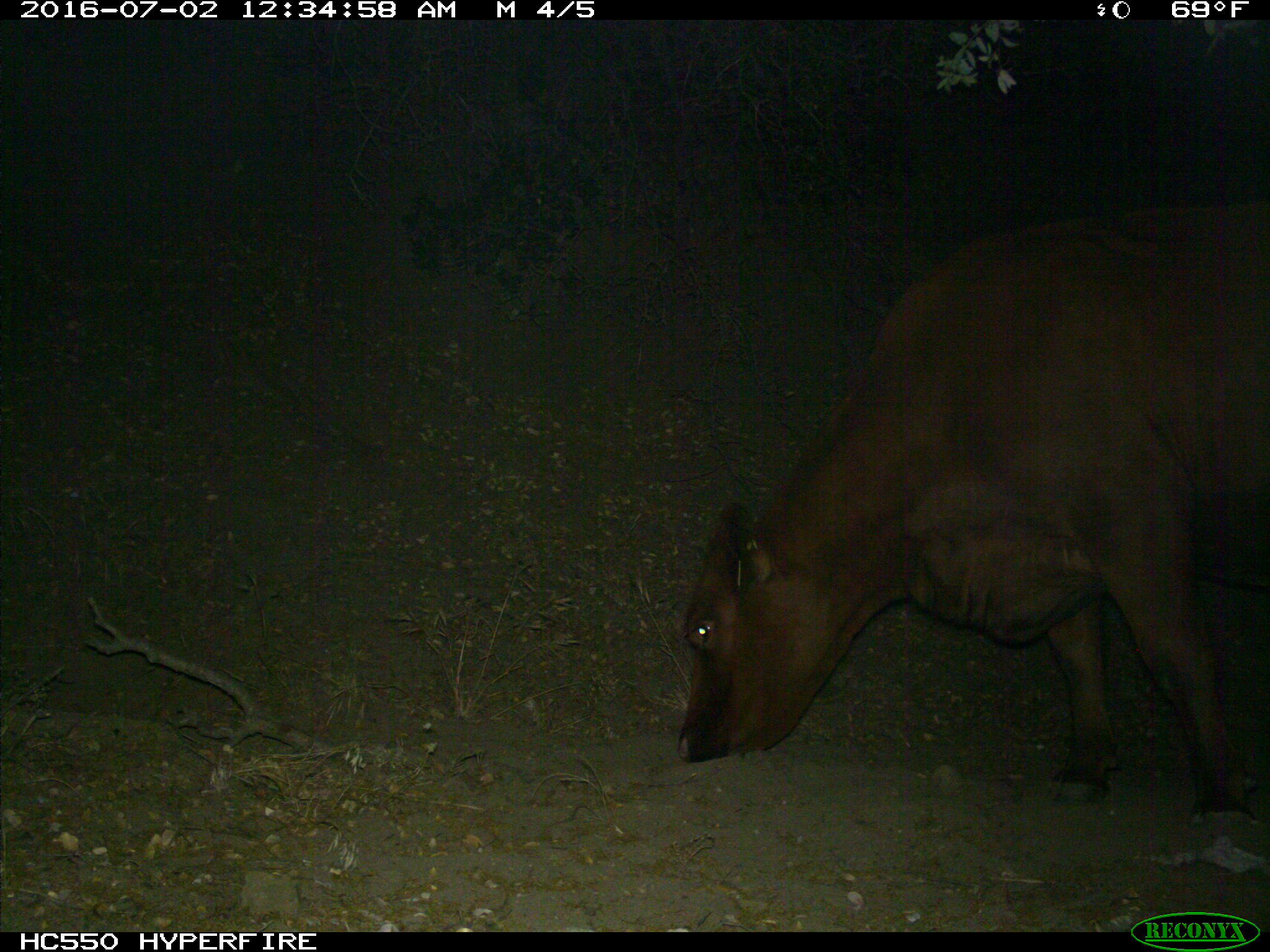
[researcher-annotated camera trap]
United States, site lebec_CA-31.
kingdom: Animalia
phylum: Chordata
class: Mammalia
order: Artiodactyla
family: Bovidae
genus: Bos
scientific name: Bos taurus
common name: domestic cow